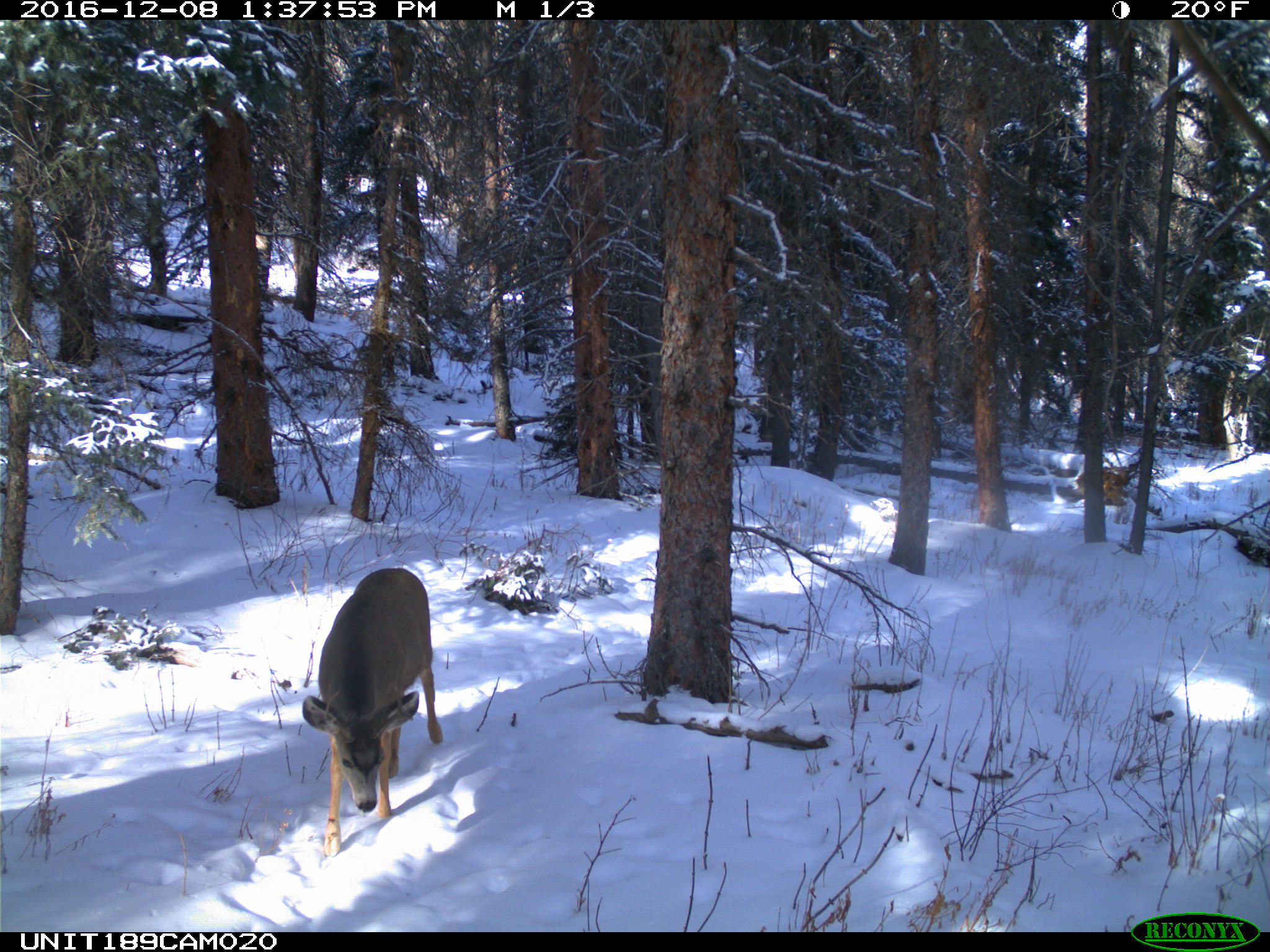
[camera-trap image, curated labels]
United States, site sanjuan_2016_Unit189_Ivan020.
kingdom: Animalia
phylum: Chordata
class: Mammalia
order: Artiodactyla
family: Cervidae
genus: Odocoileus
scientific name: Odocoileus hemionus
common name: mule deer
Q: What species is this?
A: Odocoileus hemionus (mule deer).